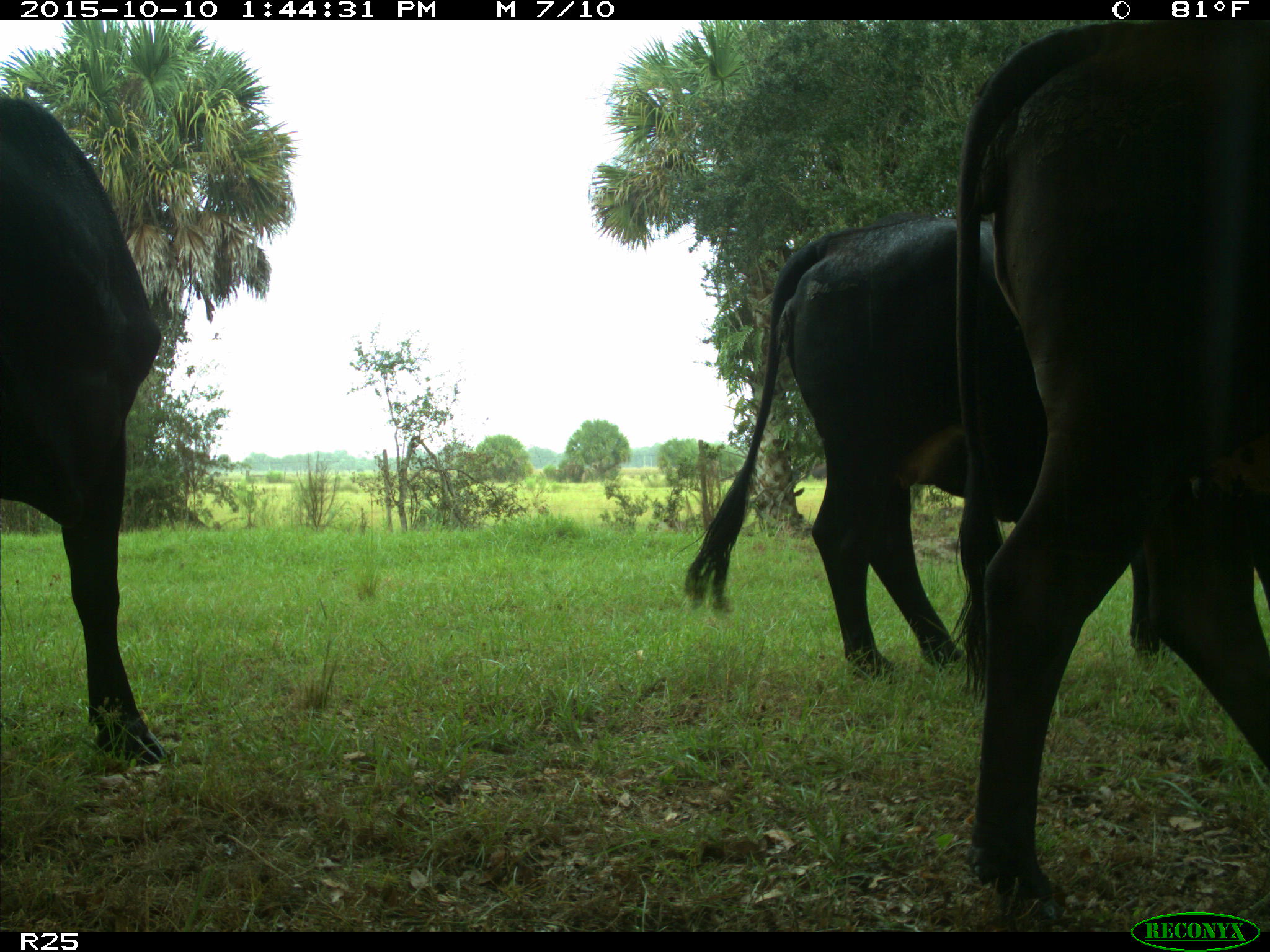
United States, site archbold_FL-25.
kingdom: Animalia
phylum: Chordata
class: Mammalia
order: Artiodactyla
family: Bovidae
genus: Bos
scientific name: Bos taurus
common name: domestic cow